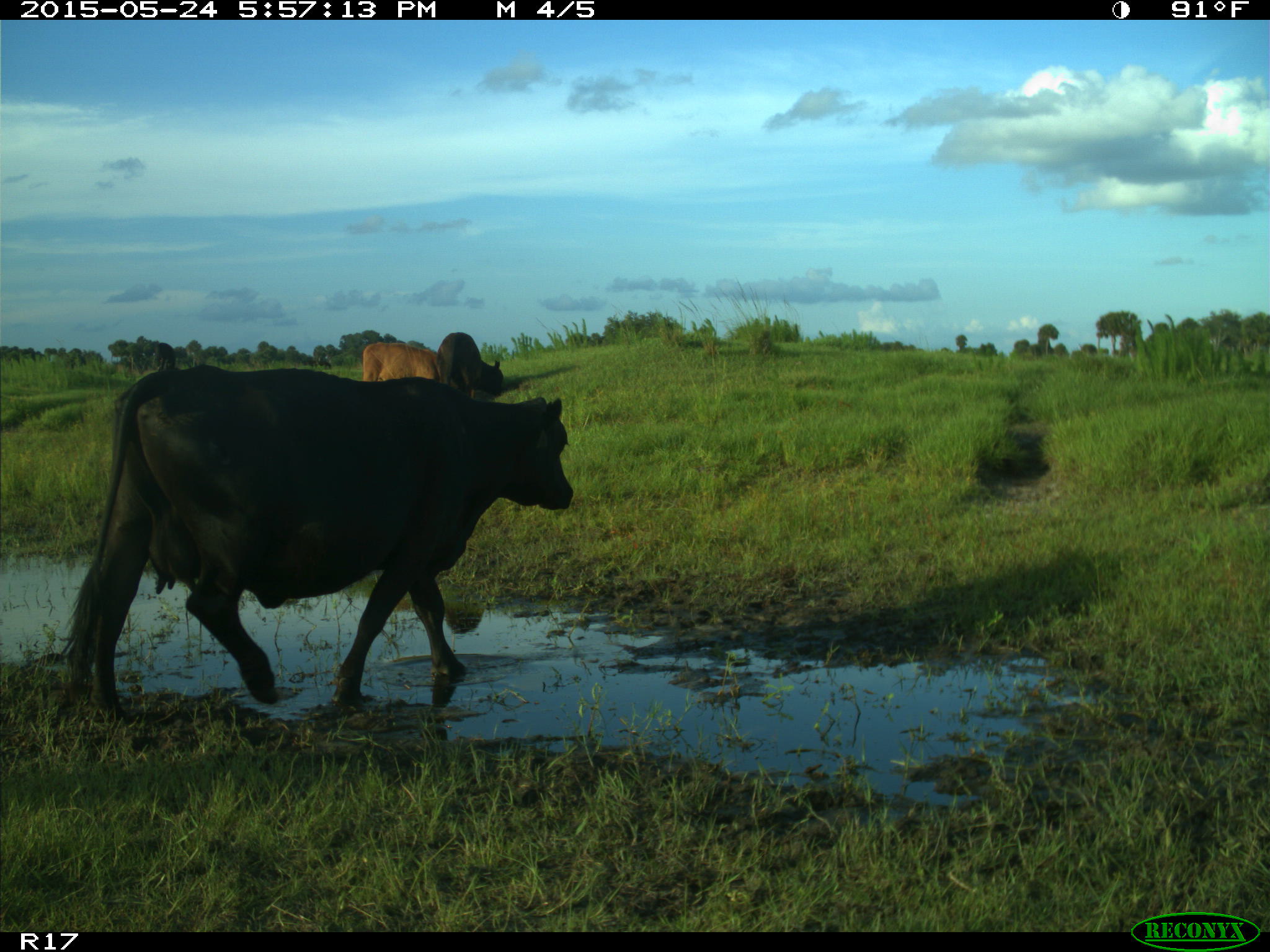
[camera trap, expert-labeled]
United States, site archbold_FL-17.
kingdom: Animalia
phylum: Chordata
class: Mammalia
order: Artiodactyla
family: Bovidae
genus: Bos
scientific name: Bos taurus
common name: domestic cow